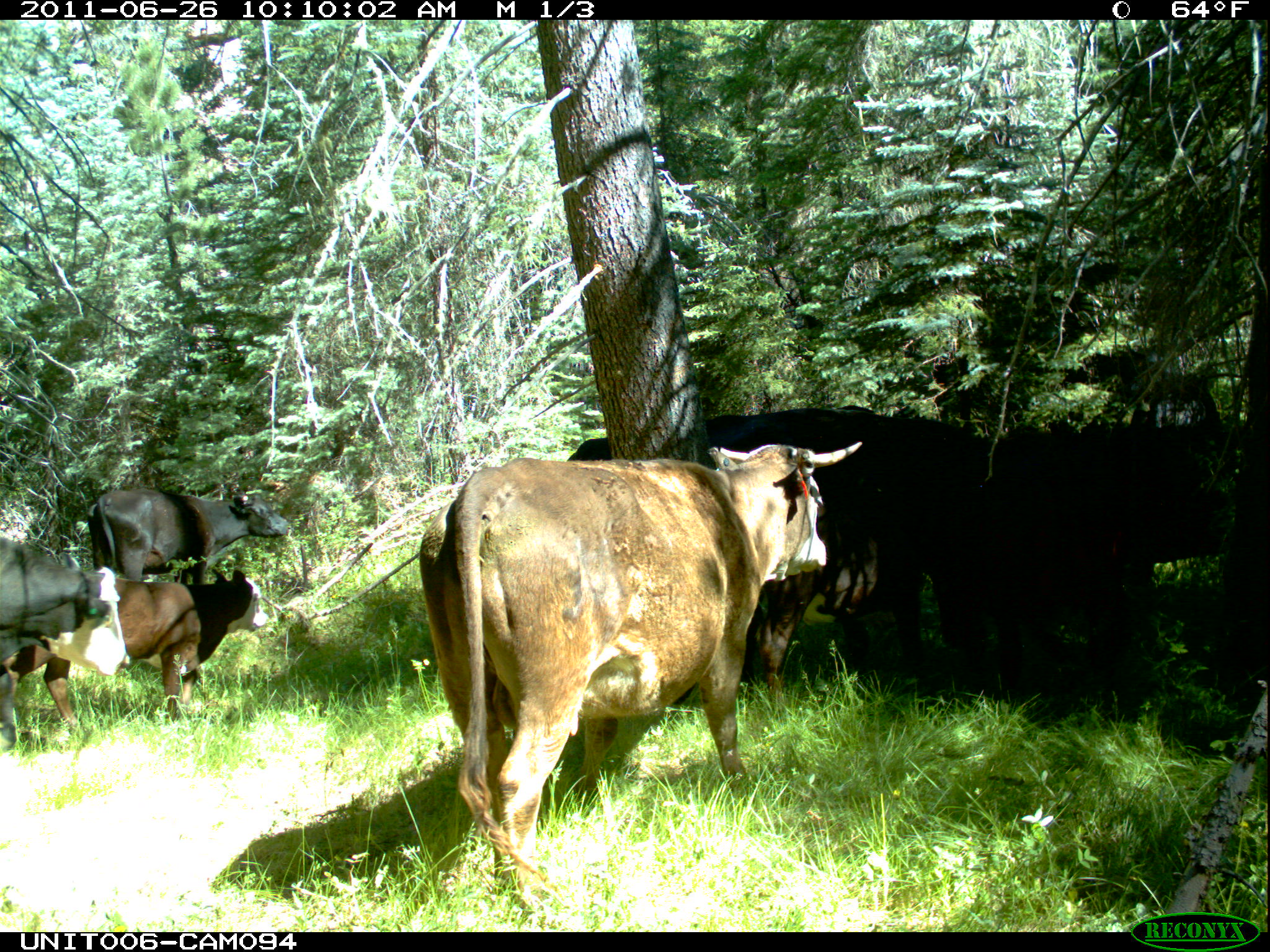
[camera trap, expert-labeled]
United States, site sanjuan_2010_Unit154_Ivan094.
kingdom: Animalia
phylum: Chordata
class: Mammalia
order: Artiodactyla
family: Bovidae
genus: Bos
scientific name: Bos taurus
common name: domestic cow